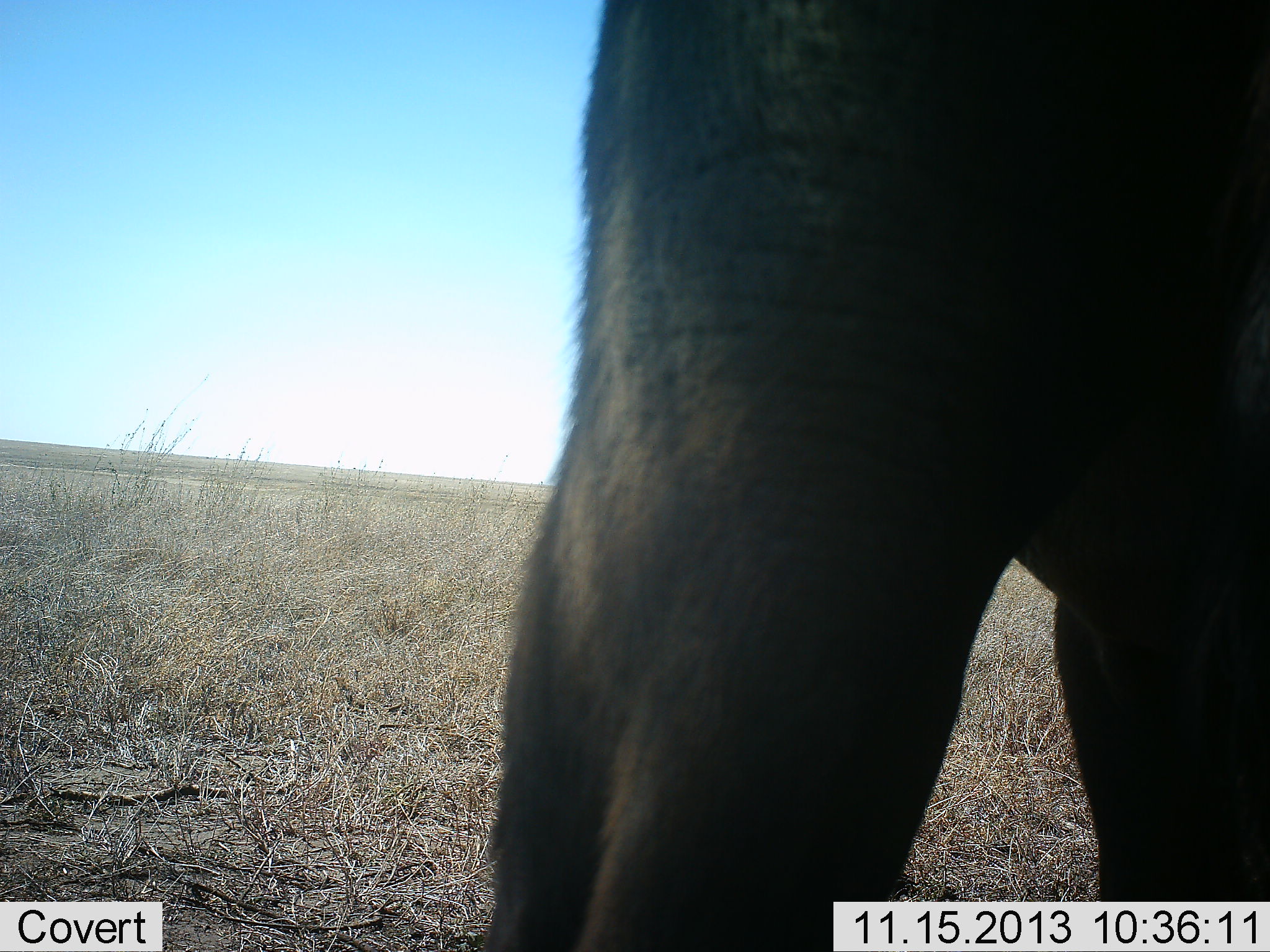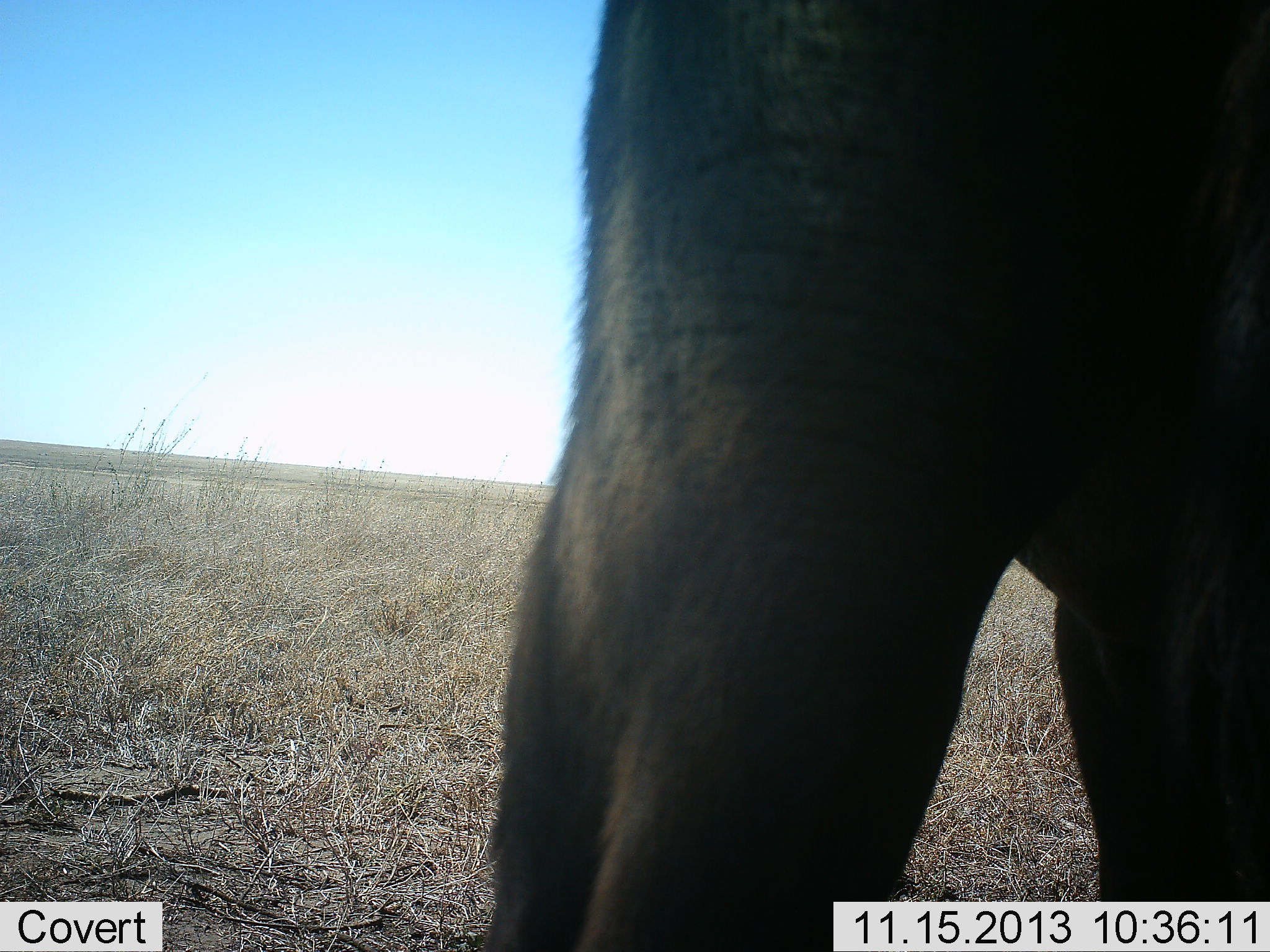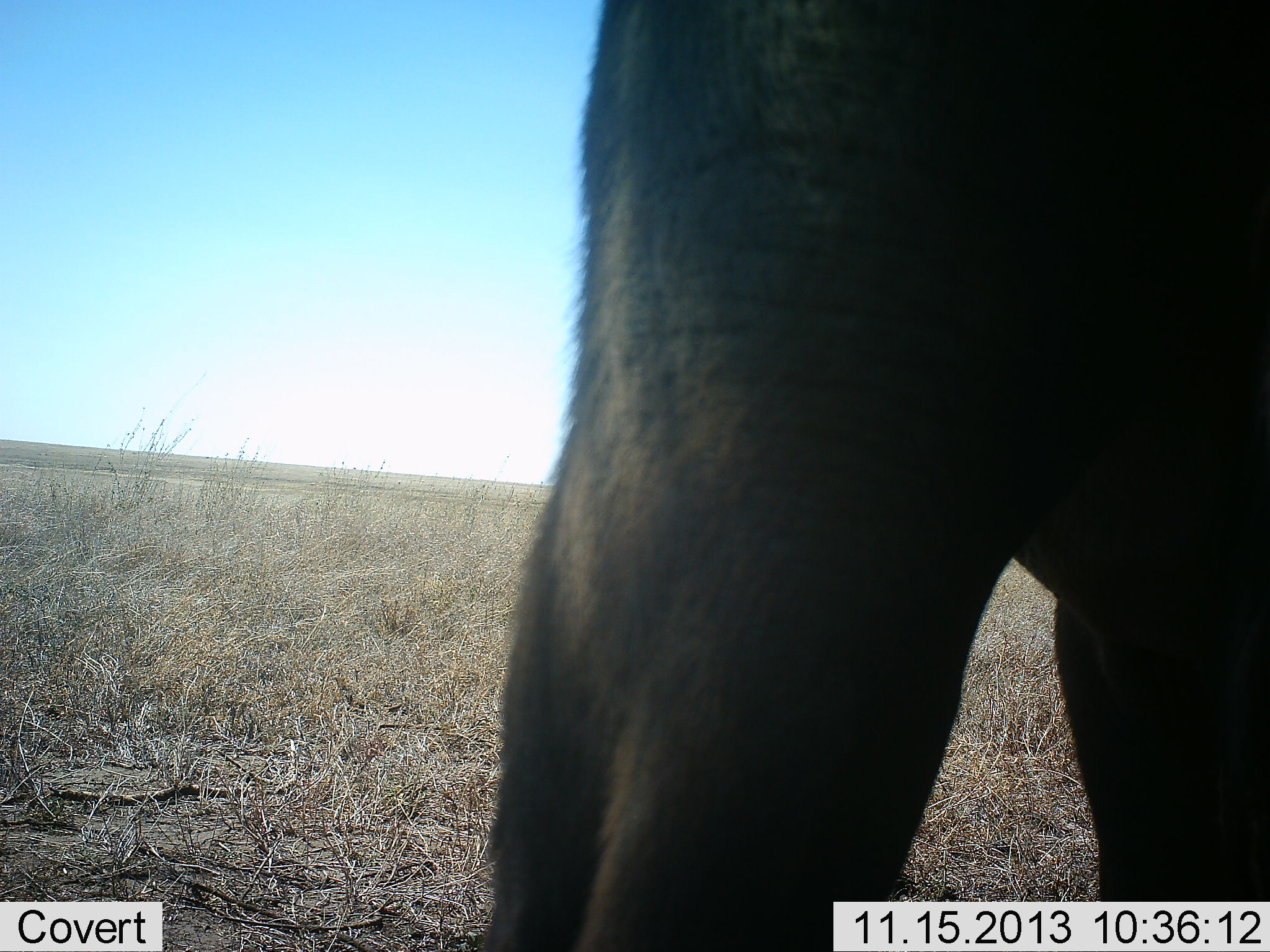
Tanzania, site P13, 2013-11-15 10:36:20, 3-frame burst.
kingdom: Animalia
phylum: Chordata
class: Mammalia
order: Artiodactyla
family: Bovidae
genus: Syncerus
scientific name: Syncerus caffer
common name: cape buffalo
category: buffalo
Buffalo (cape buffalo) (Syncerus caffer), count 1. Behavior (volunteer vote fractions): standing 100%, resting 0%, moving 0%, interacting 0%. Young present (vote fraction): 0%. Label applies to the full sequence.